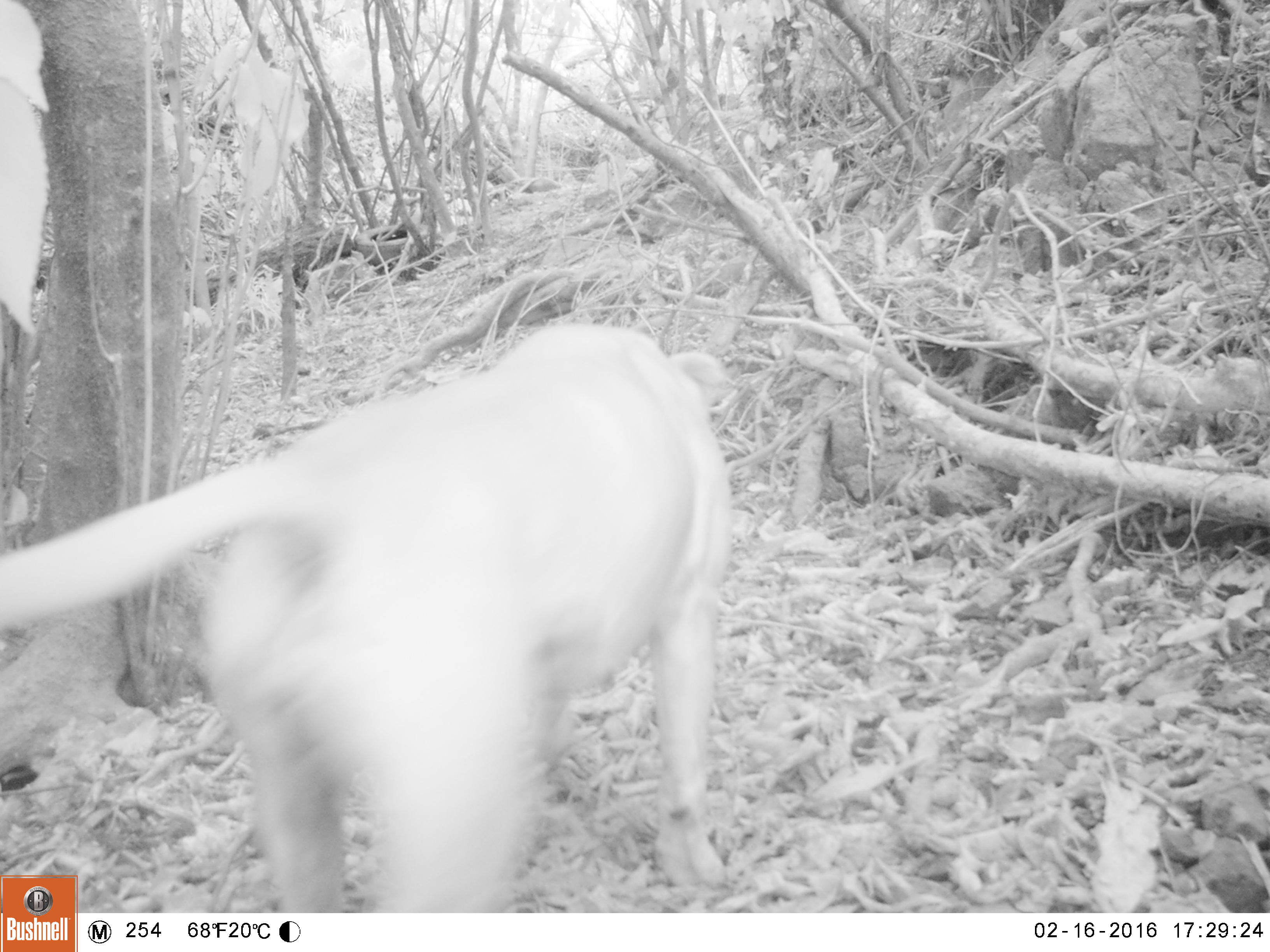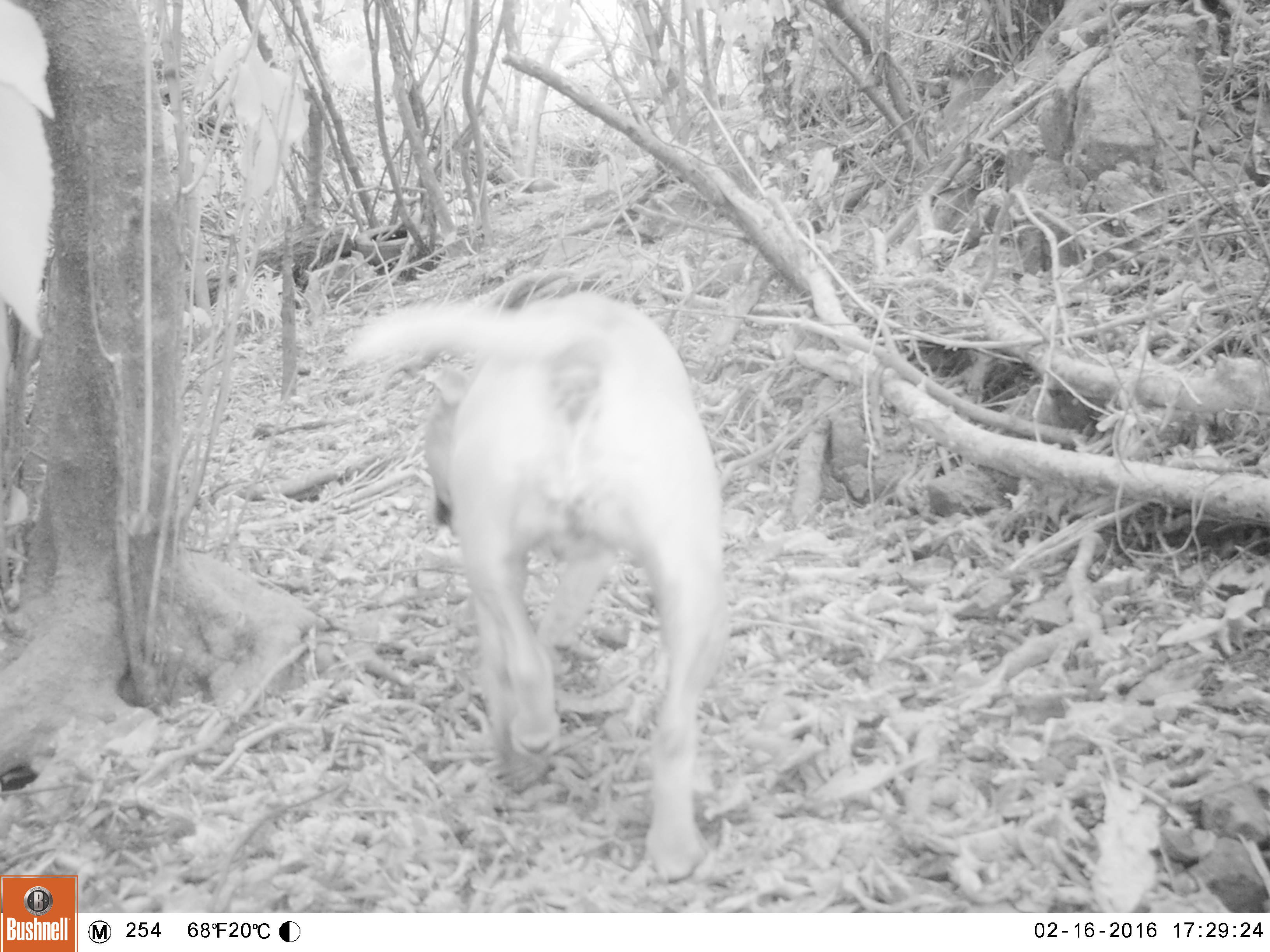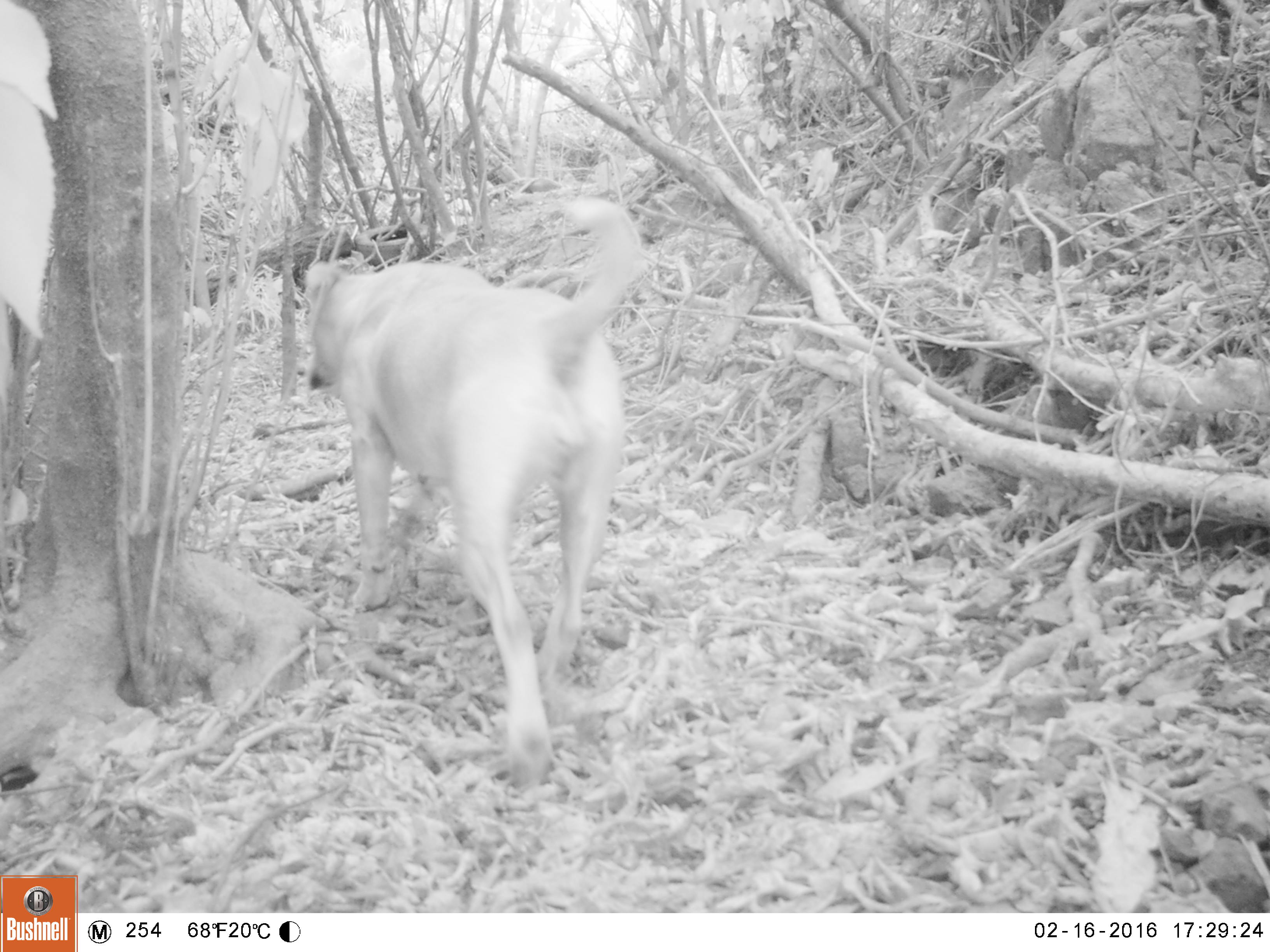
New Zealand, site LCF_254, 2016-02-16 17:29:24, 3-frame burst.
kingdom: Animalia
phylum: Chordata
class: Mammalia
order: Carnivora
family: Canidae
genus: Canis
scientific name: Canis familiaris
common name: domestic dog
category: dog